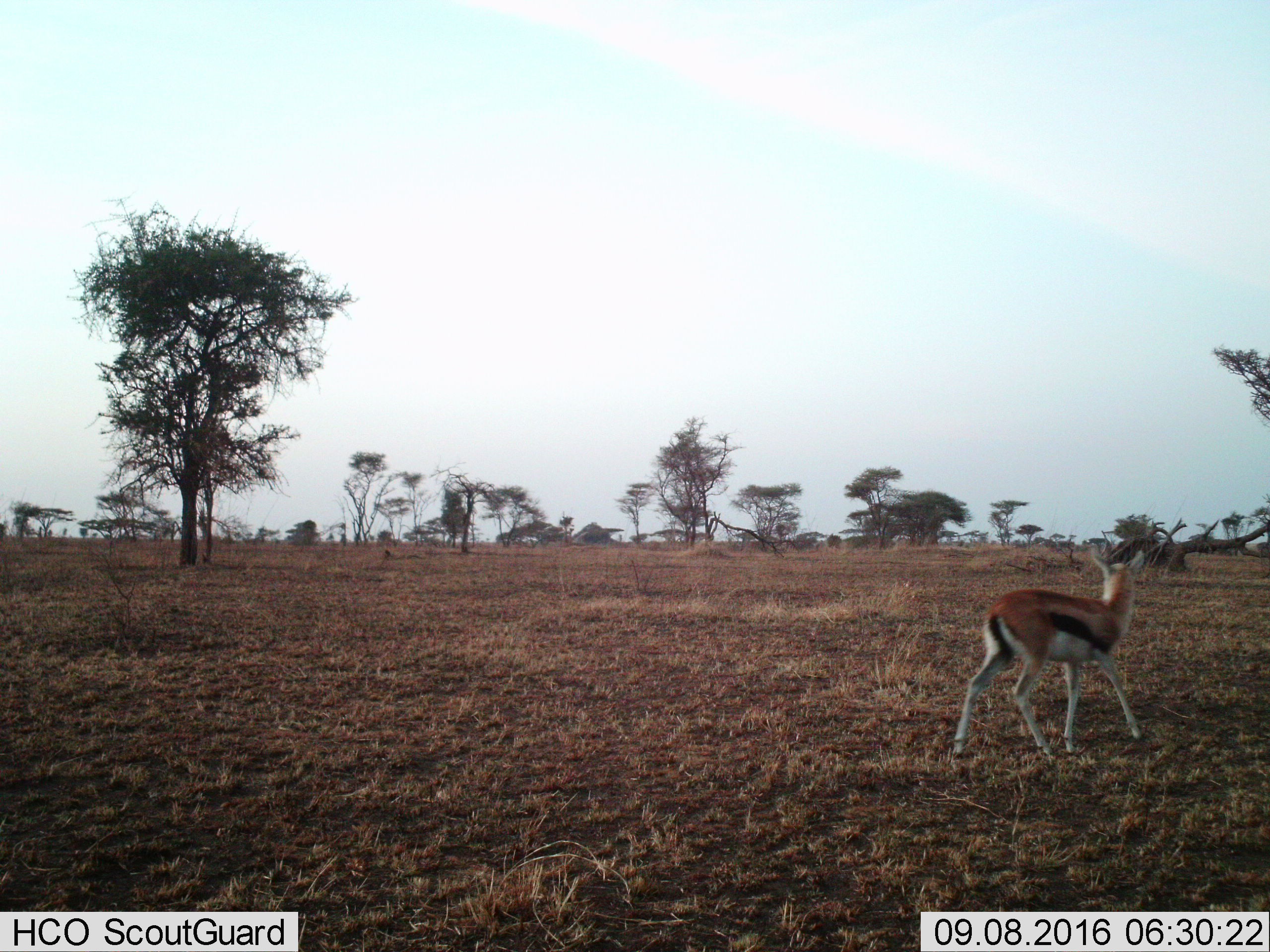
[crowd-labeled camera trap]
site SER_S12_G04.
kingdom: Animalia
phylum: Chordata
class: Mammalia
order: Artiodactyla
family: Bovidae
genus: Eudorcas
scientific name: Eudorcas thomsonii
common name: thomson's gazelle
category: gazellethomsons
Gazellethomsons (thomson's gazelle) (Eudorcas thomsonii), count 1. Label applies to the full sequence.